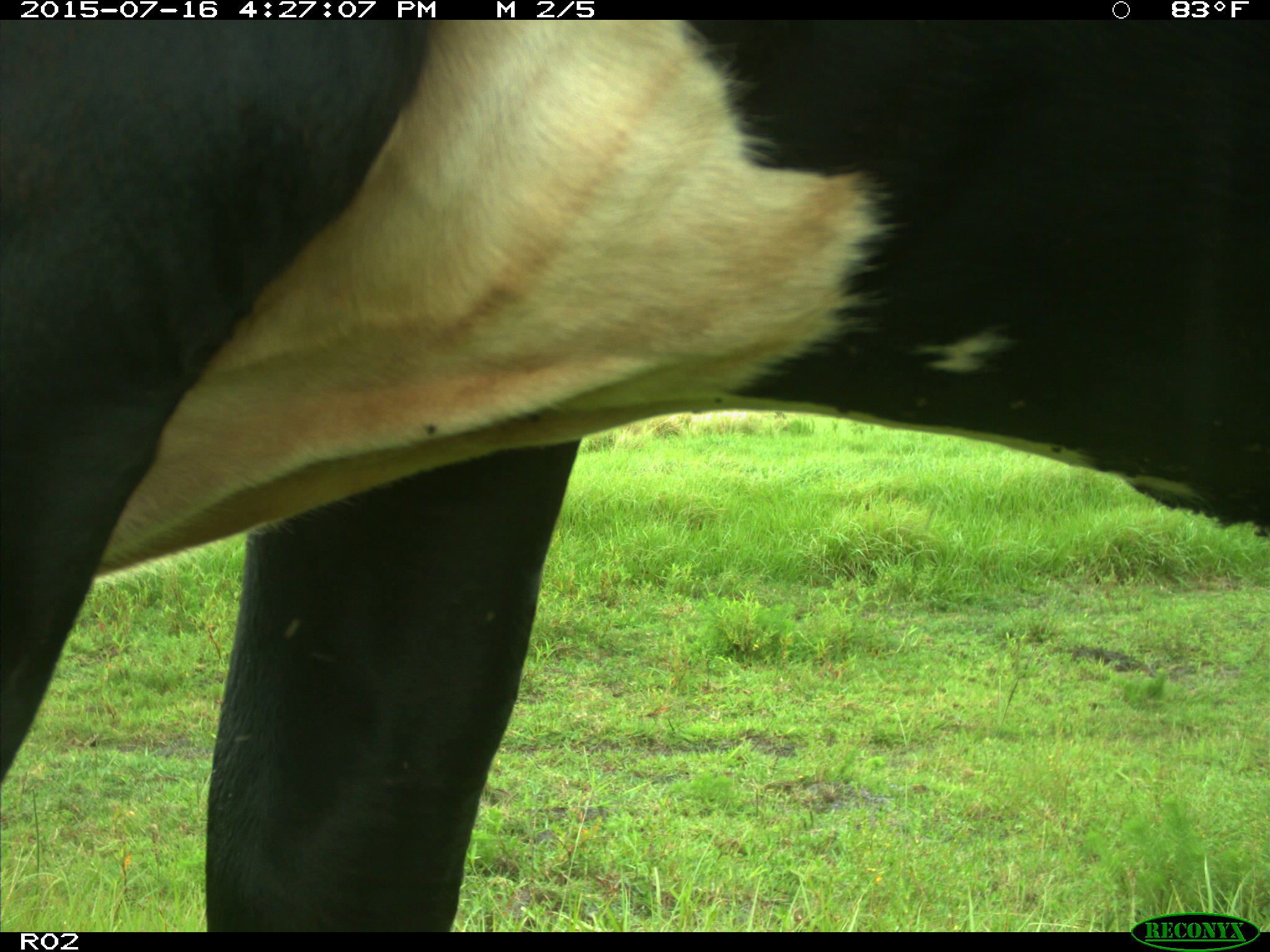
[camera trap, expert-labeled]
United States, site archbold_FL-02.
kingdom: Animalia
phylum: Chordata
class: Mammalia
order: Artiodactyla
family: Bovidae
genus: Bos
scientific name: Bos taurus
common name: domestic cow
Bos taurus (domestic cow).